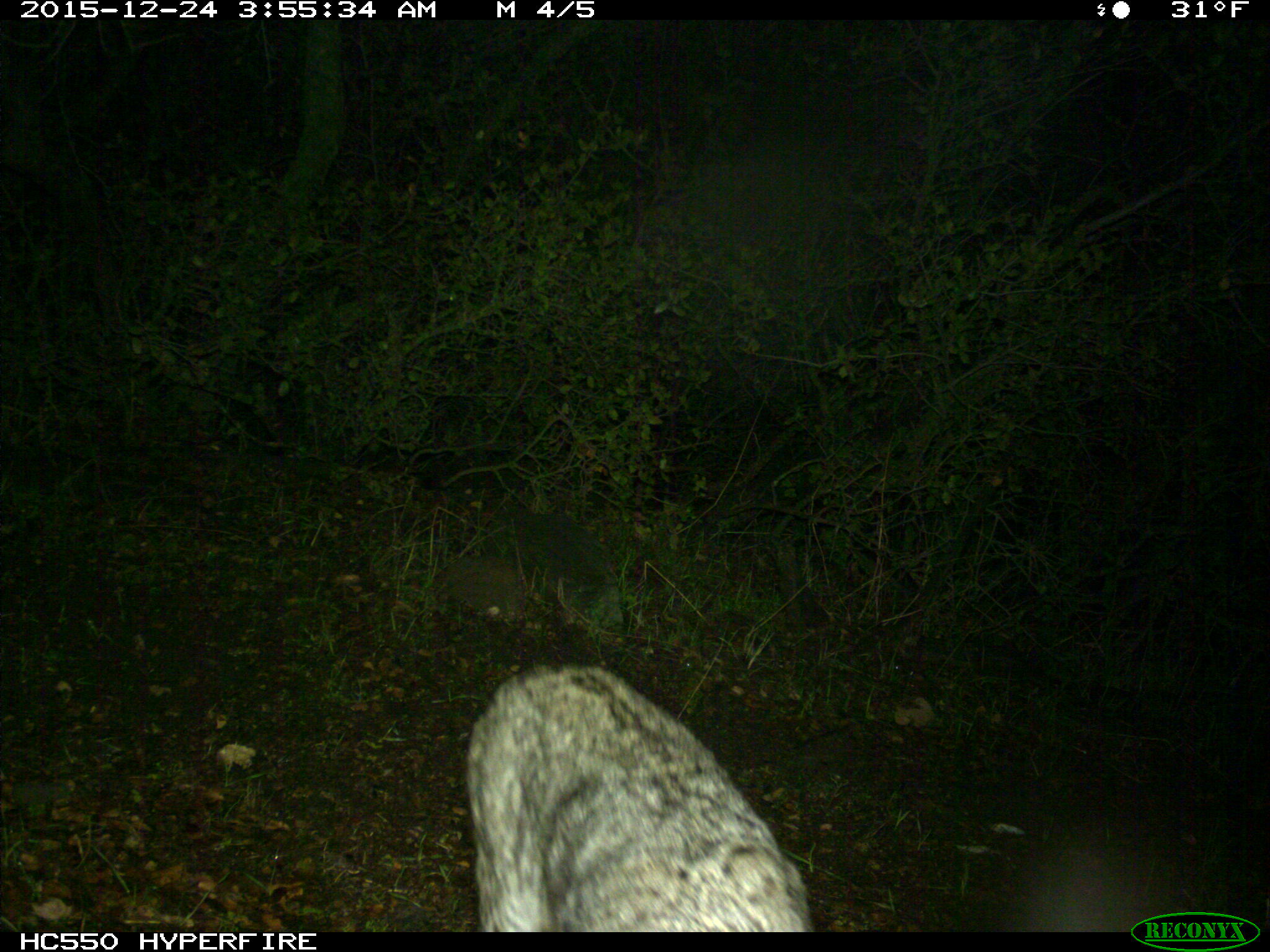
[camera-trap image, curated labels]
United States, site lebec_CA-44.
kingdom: Animalia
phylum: Chordata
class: Mammalia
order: Carnivora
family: Felidae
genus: Lynx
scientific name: Lynx rufus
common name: bobcat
Lynx rufus (bobcat).